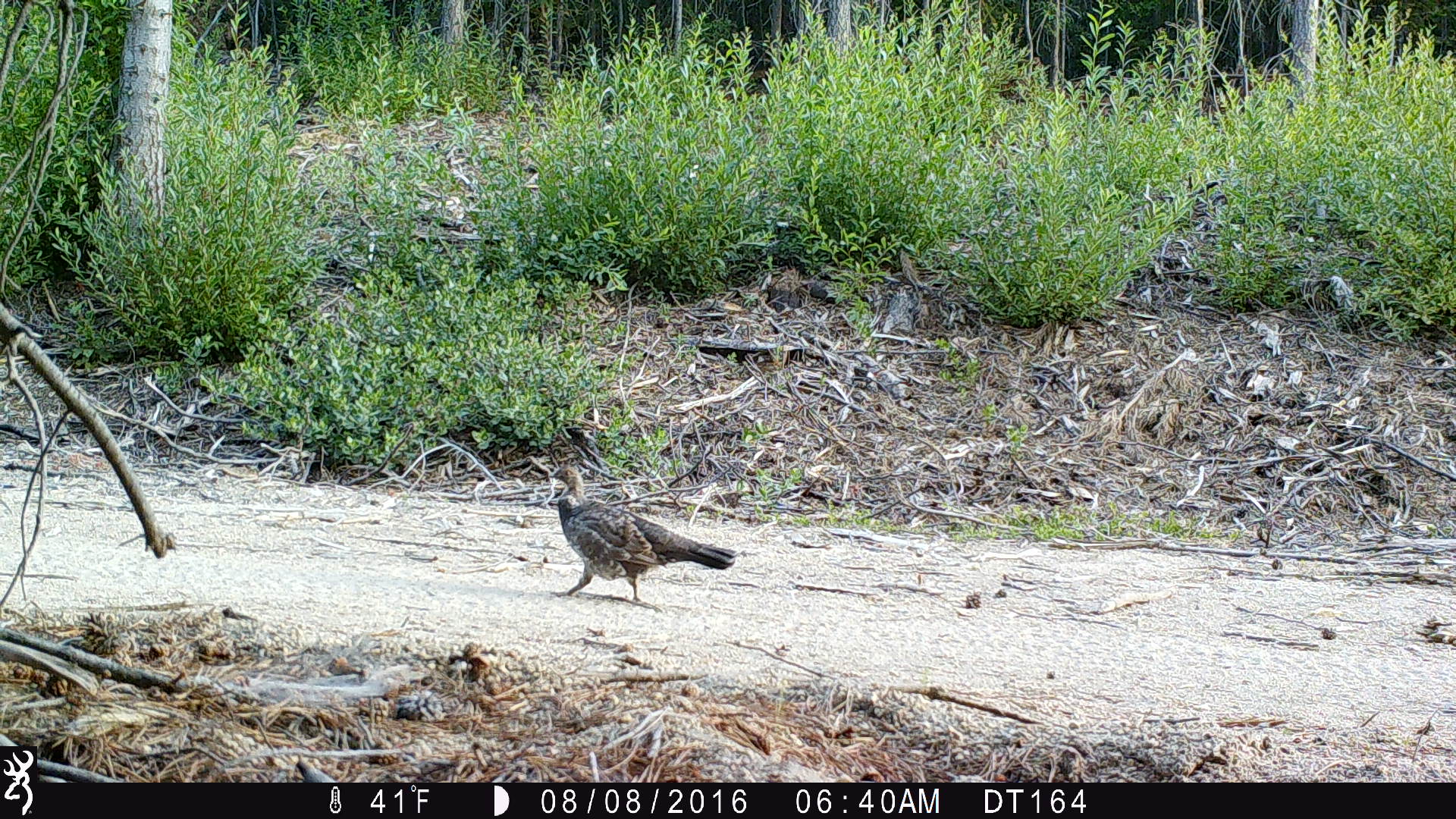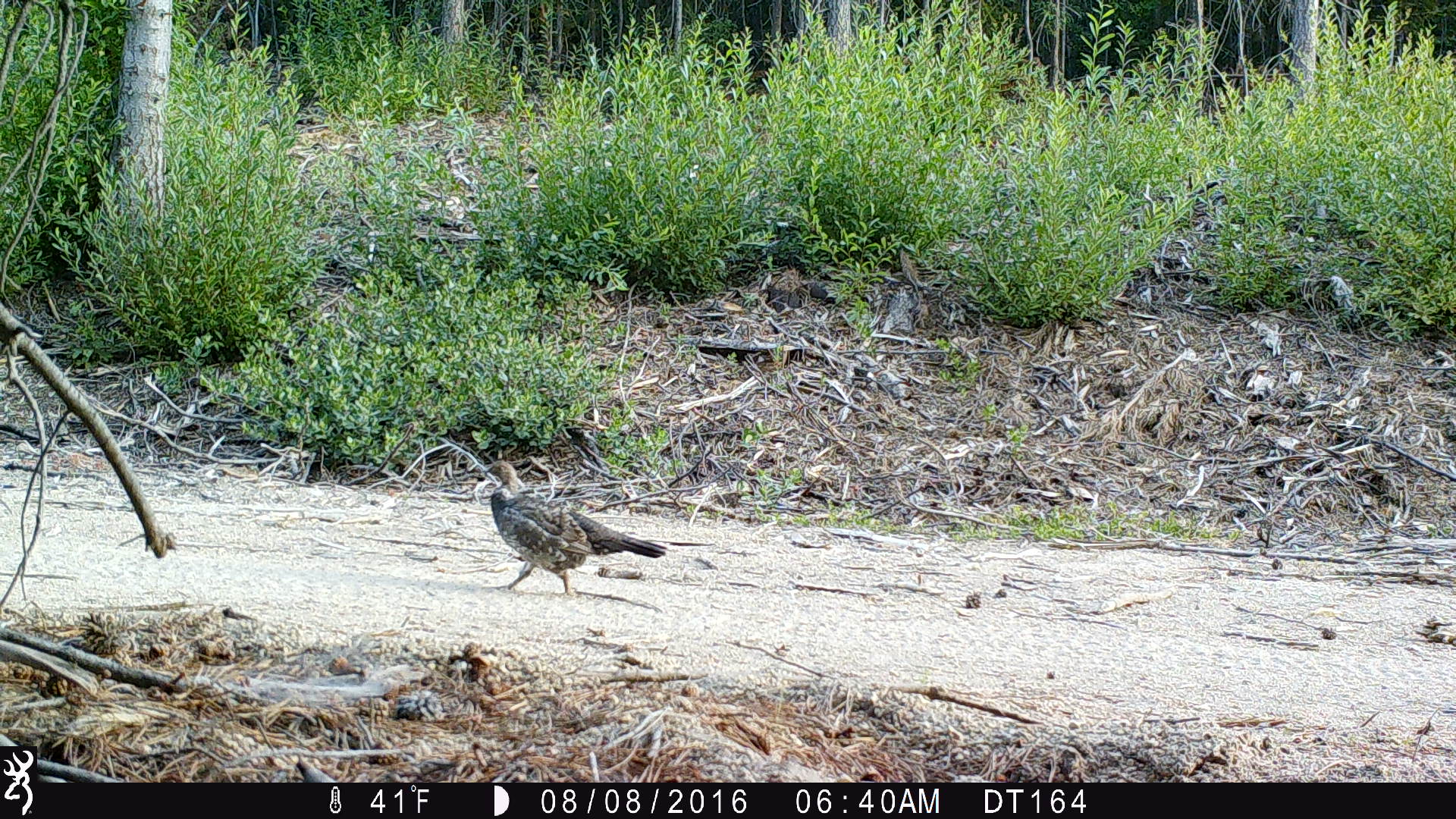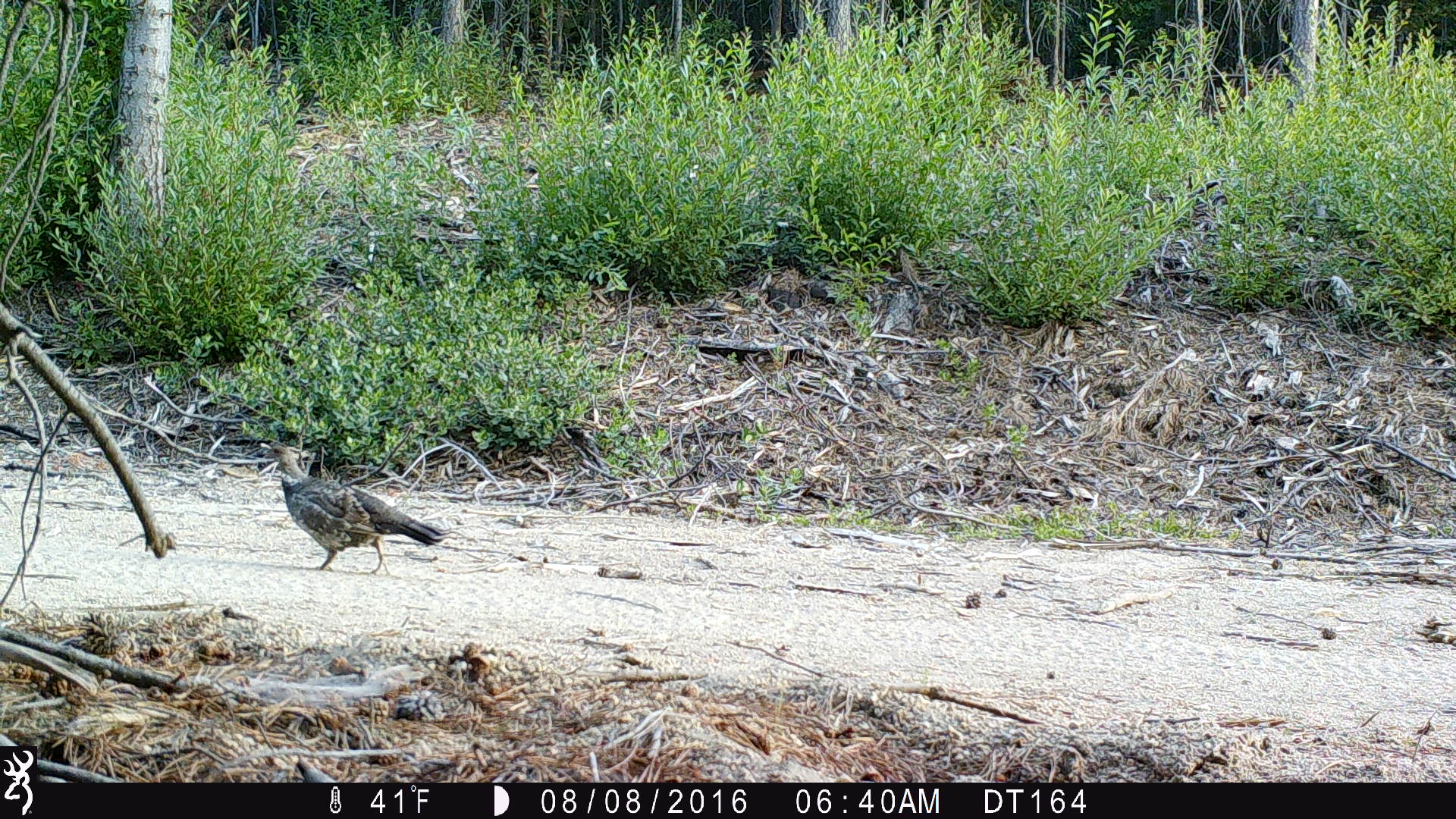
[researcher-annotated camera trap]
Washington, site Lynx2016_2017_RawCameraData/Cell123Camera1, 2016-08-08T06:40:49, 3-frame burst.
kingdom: Animalia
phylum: Chordata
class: Aves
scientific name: Aves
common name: birds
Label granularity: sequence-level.